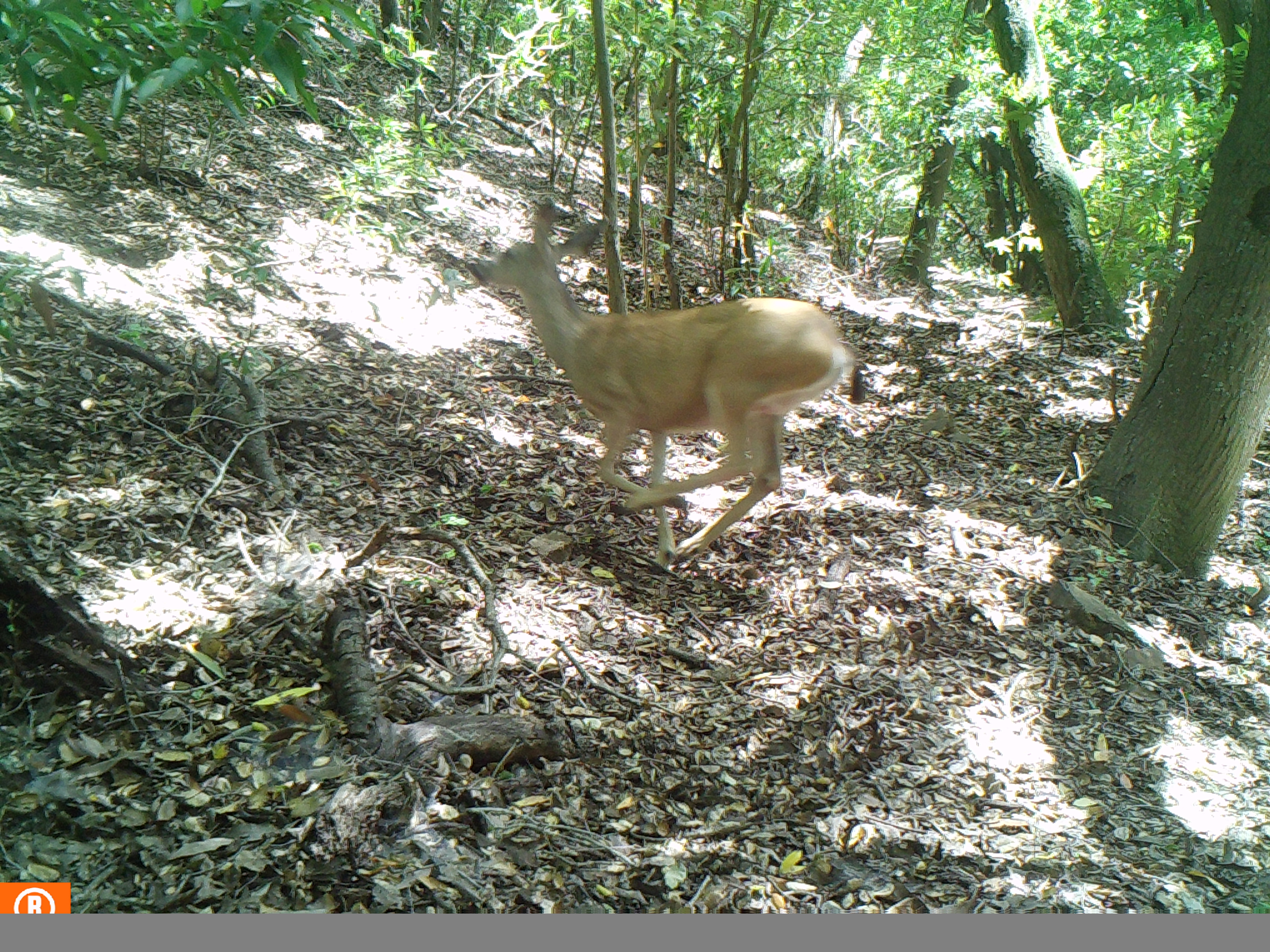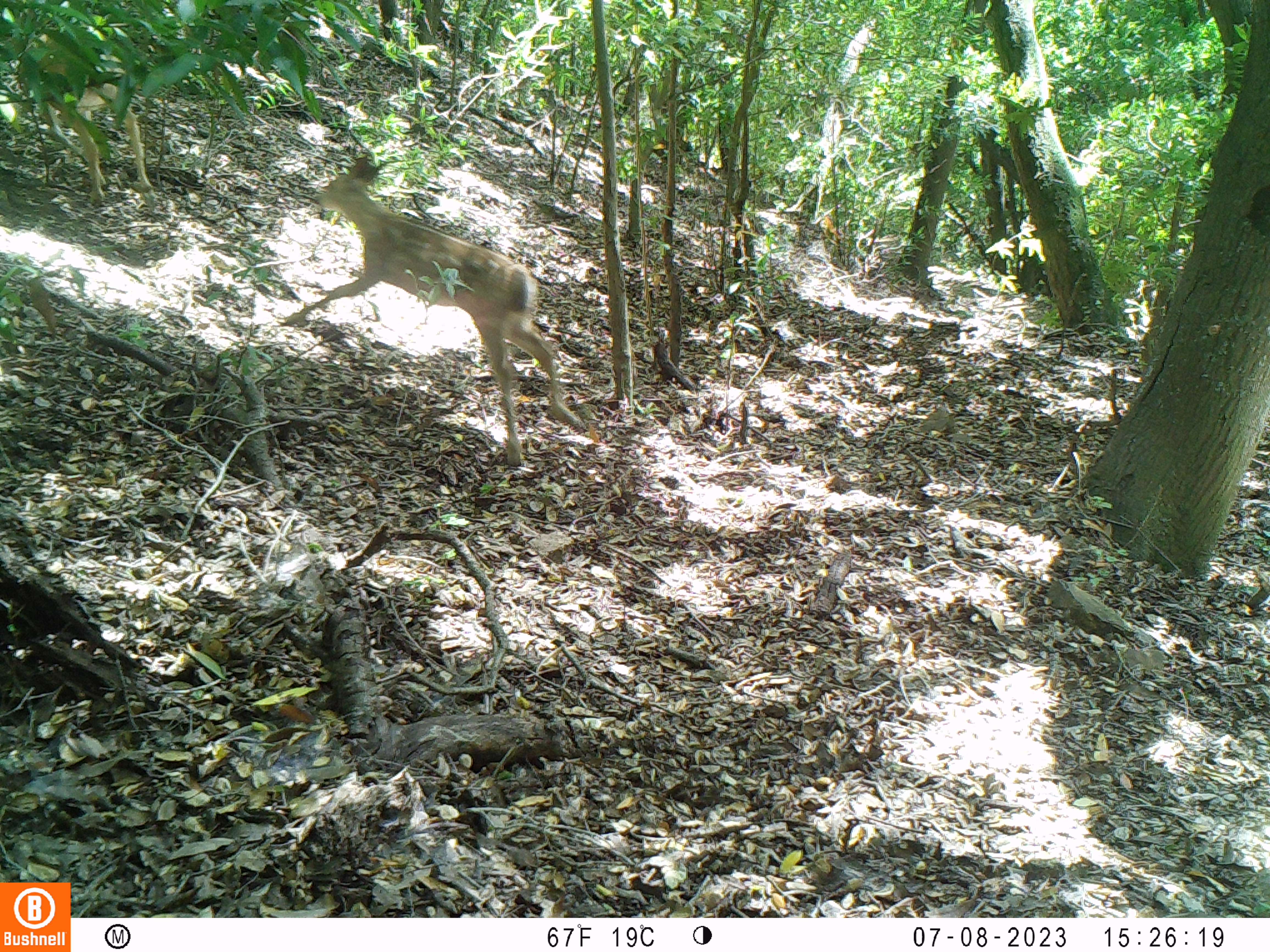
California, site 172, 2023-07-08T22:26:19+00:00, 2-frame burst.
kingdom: Animalia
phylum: Chordata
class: Mammalia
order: Artiodactyla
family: Cervidae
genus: Odocoileus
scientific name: Odocoileus hemionus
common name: mule deer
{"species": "mule deer (Odocoileus hemionus)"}